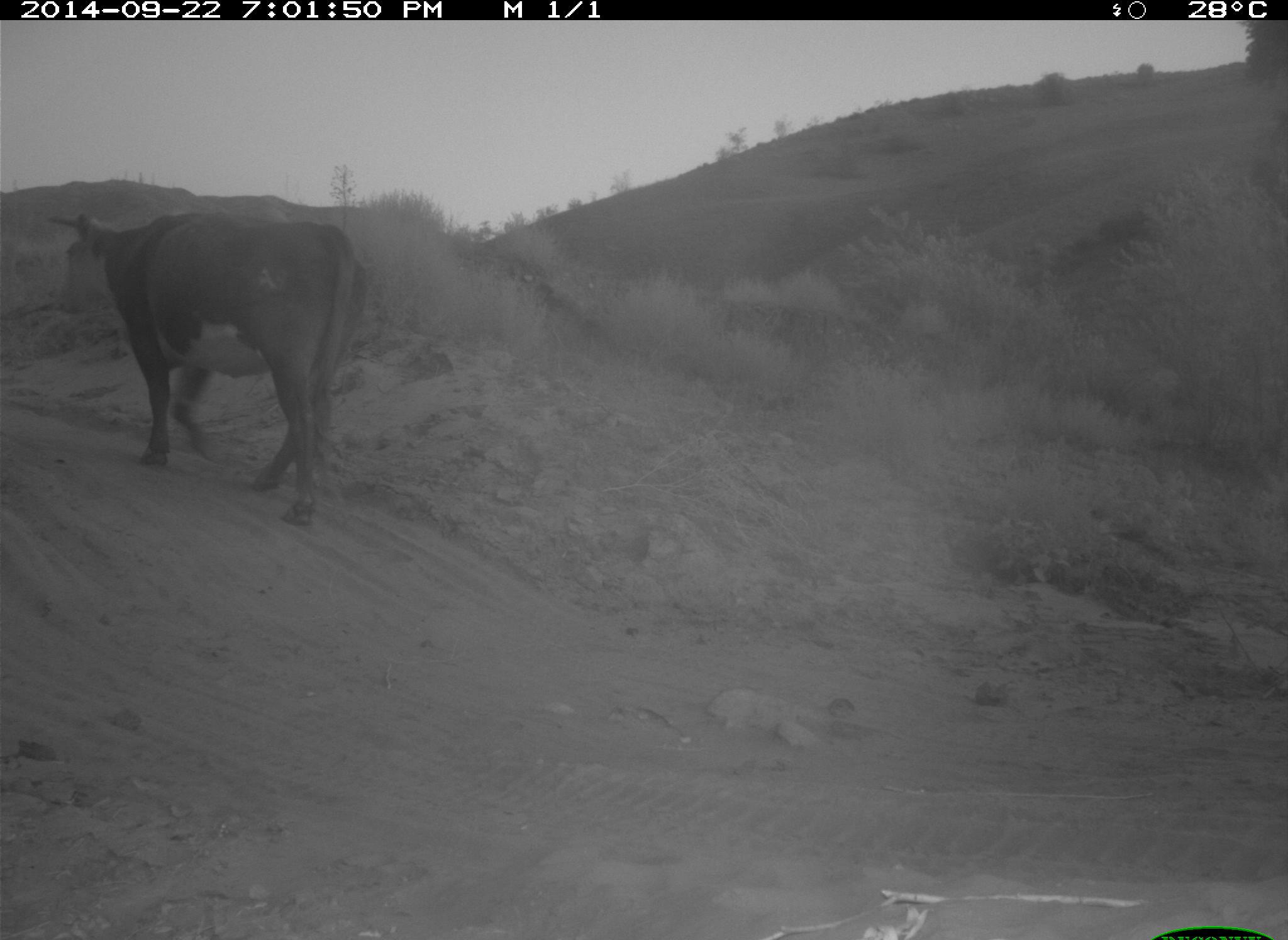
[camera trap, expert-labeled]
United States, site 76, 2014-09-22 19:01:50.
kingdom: Animalia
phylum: Chordata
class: Mammalia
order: Artiodactyla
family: Bovidae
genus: Bos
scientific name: Bos taurus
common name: cow